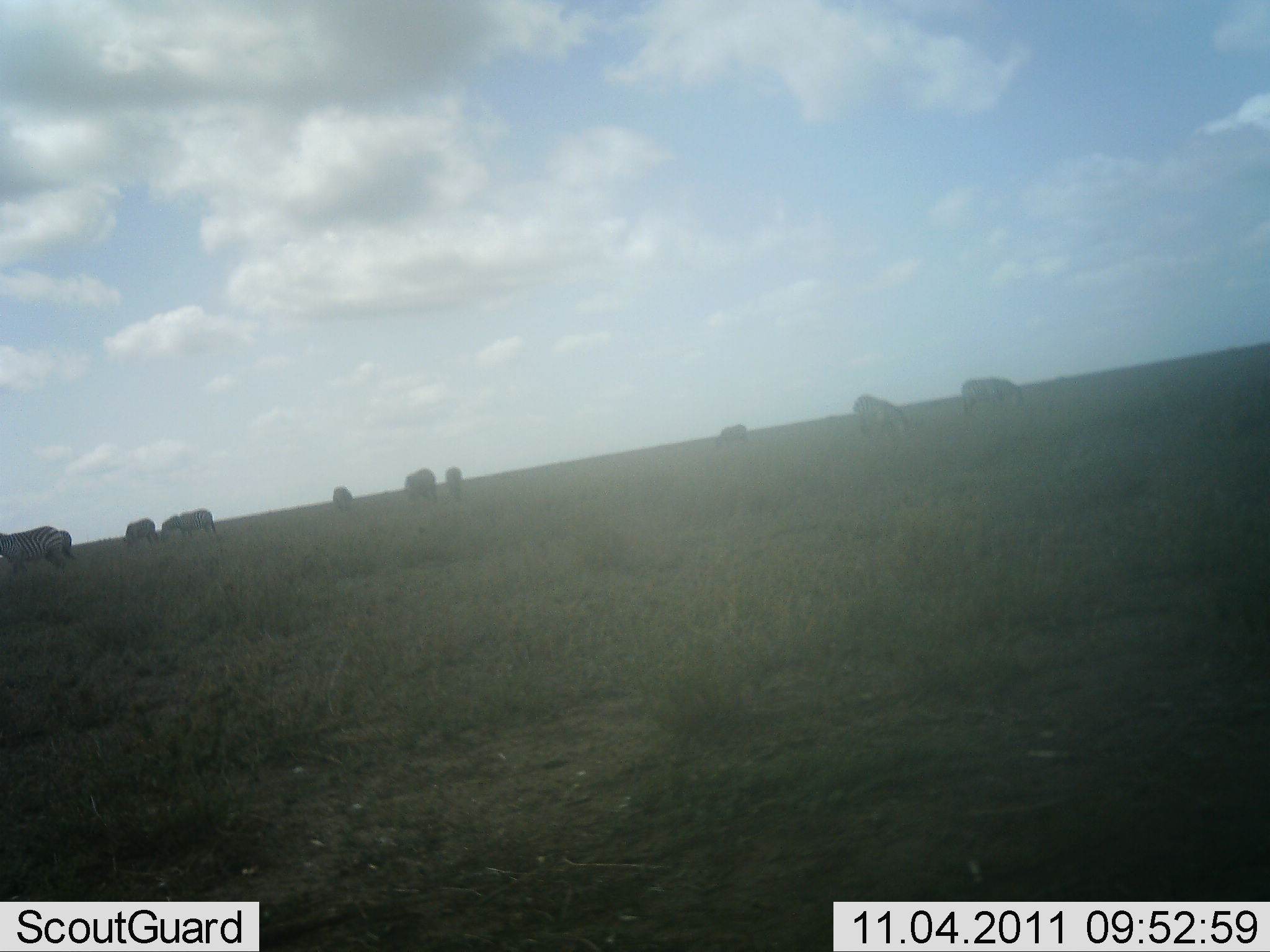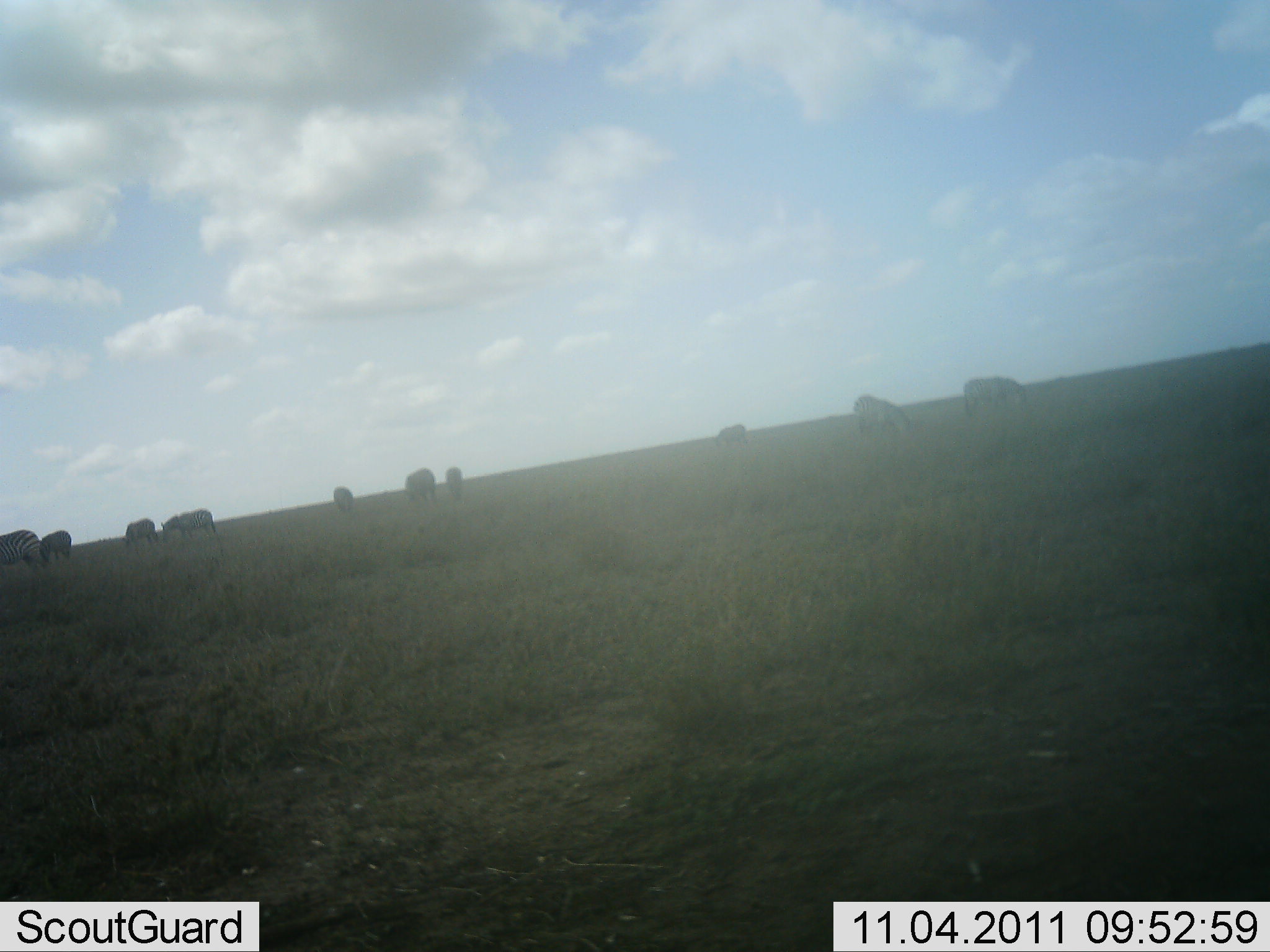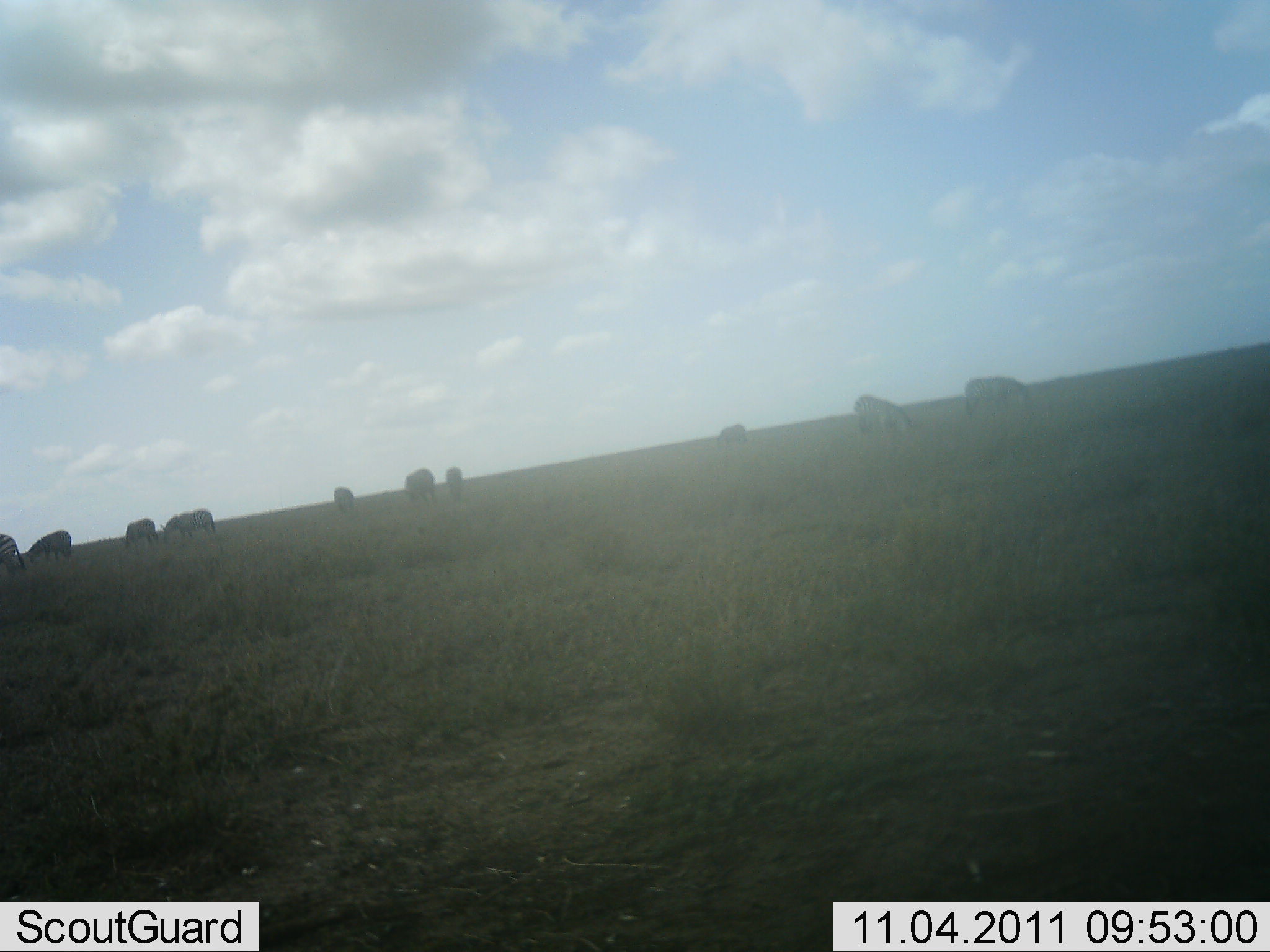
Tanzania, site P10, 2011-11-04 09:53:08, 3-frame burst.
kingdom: Animalia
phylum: Chordata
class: Mammalia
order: Perissodactyla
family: Equidae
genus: Equus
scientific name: Equus quagga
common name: plains zebra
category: zebra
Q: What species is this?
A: Zebra (plains zebra) (Equus quagga).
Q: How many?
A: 10.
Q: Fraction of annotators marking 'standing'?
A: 33%.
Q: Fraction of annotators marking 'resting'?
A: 0%.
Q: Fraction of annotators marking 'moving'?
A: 53%.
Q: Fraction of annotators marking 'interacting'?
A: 0%.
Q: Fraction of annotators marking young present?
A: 0%.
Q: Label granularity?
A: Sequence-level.